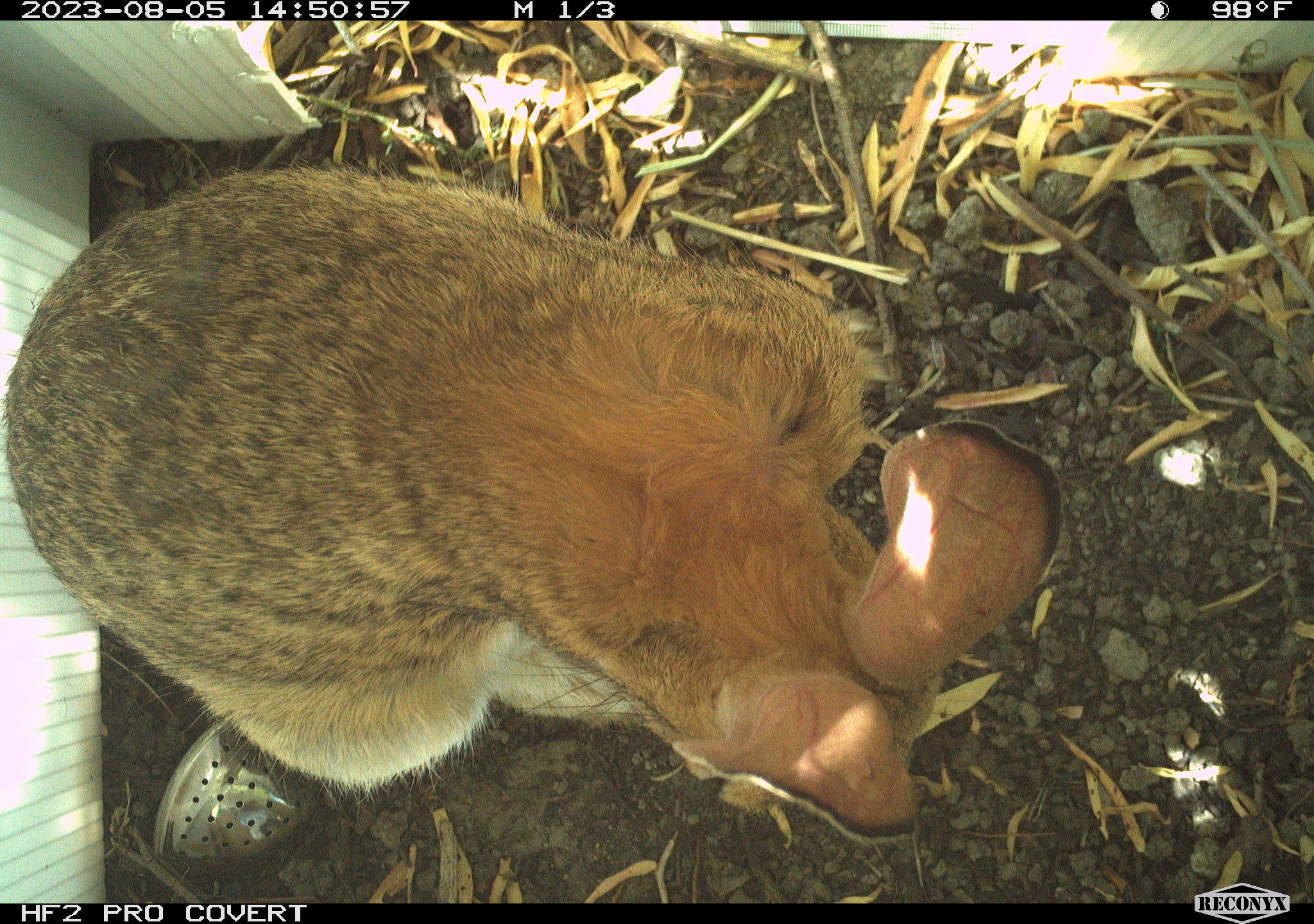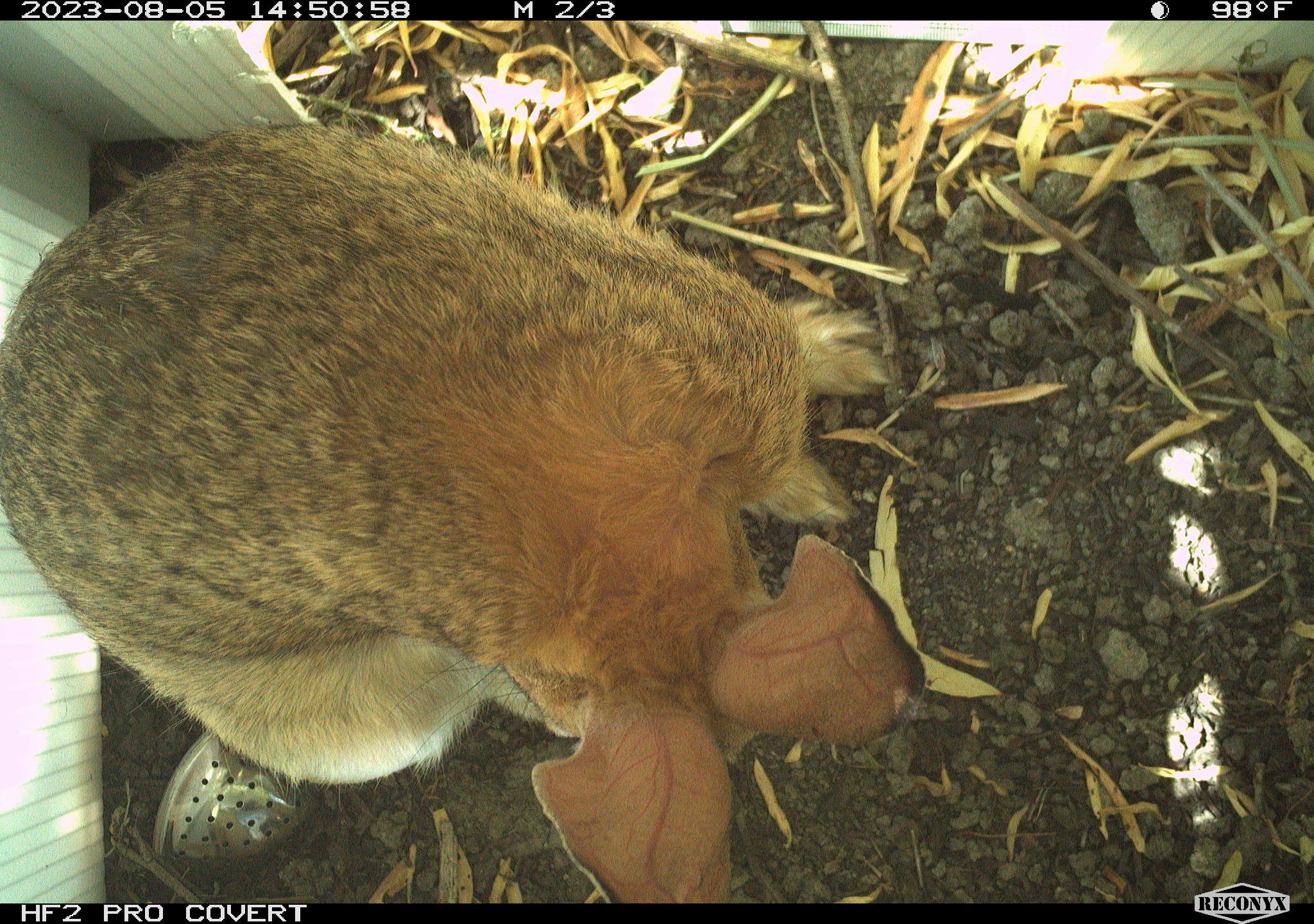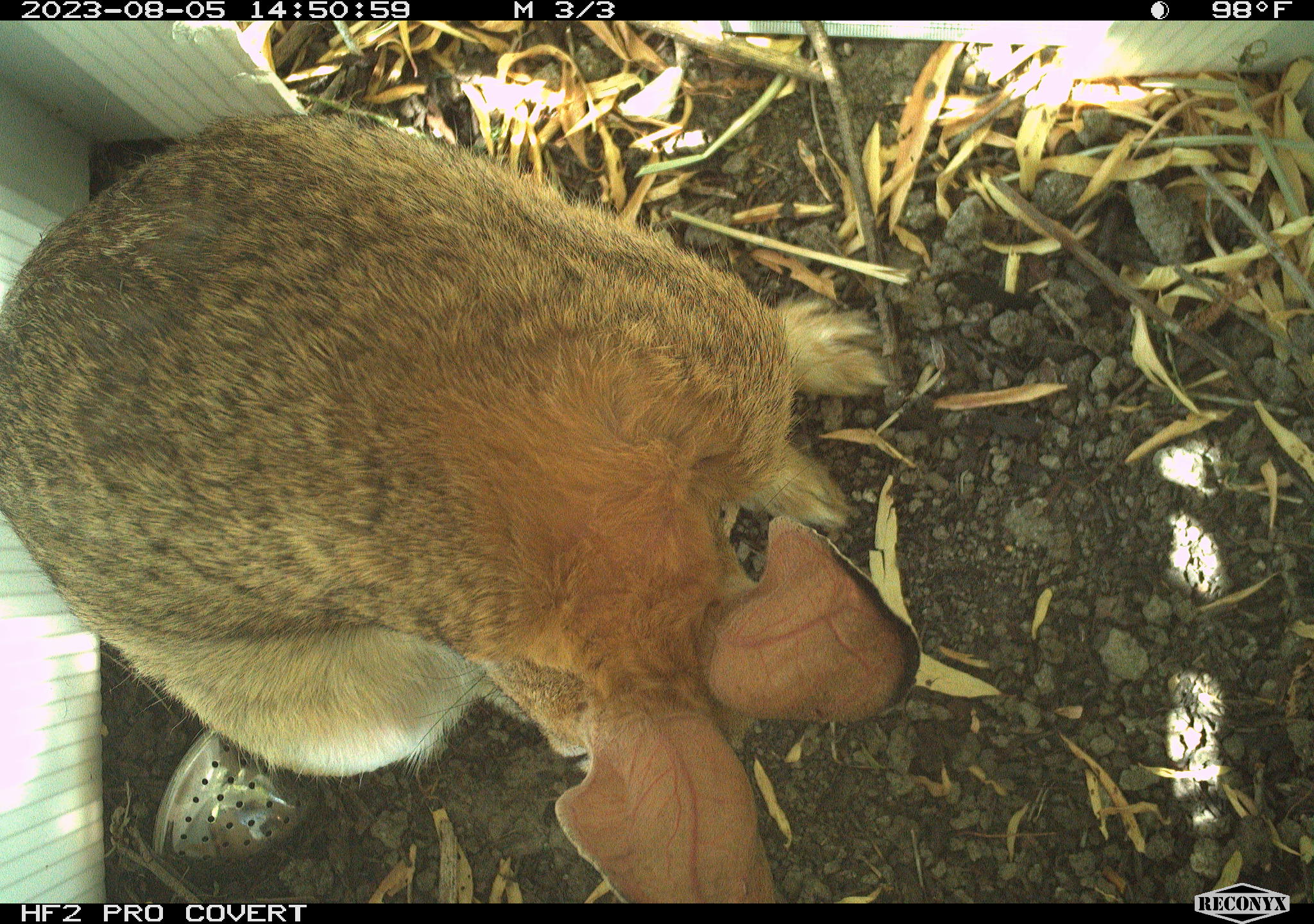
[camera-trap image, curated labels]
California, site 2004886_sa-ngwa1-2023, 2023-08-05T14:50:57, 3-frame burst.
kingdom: Animalia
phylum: Chordata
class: Mammalia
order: Lagomorpha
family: Leporidae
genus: Sylvilagus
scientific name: Sylvilagus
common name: cottontail rabbits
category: sylvilagus species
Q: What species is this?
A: Sylvilagus species (cottontail rabbits) (Sylvilagus).